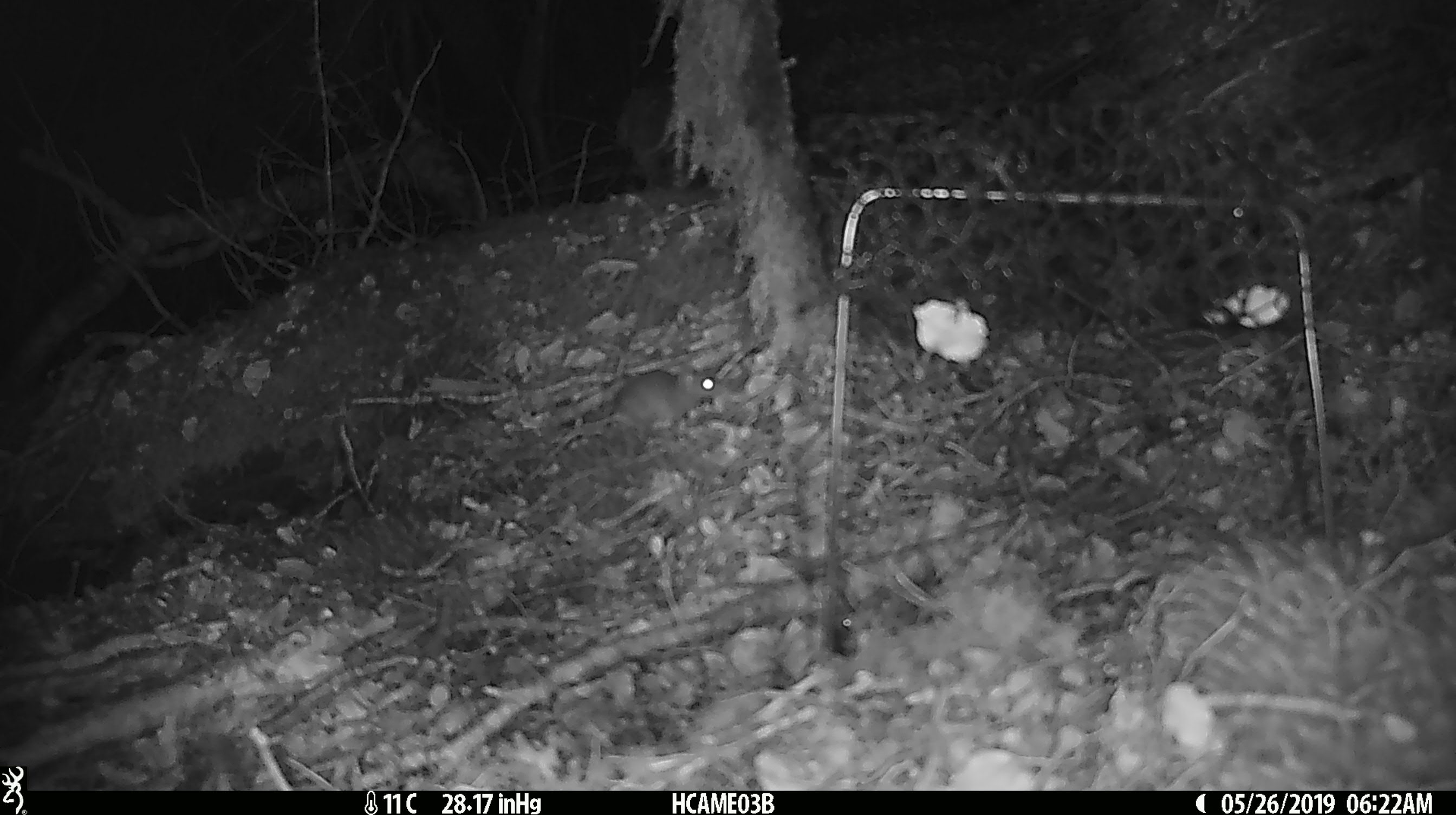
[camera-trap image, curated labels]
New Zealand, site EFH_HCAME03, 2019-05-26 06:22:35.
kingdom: Animalia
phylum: Chordata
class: Mammalia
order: Rodentia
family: Muridae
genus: Mus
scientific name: Mus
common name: mouse